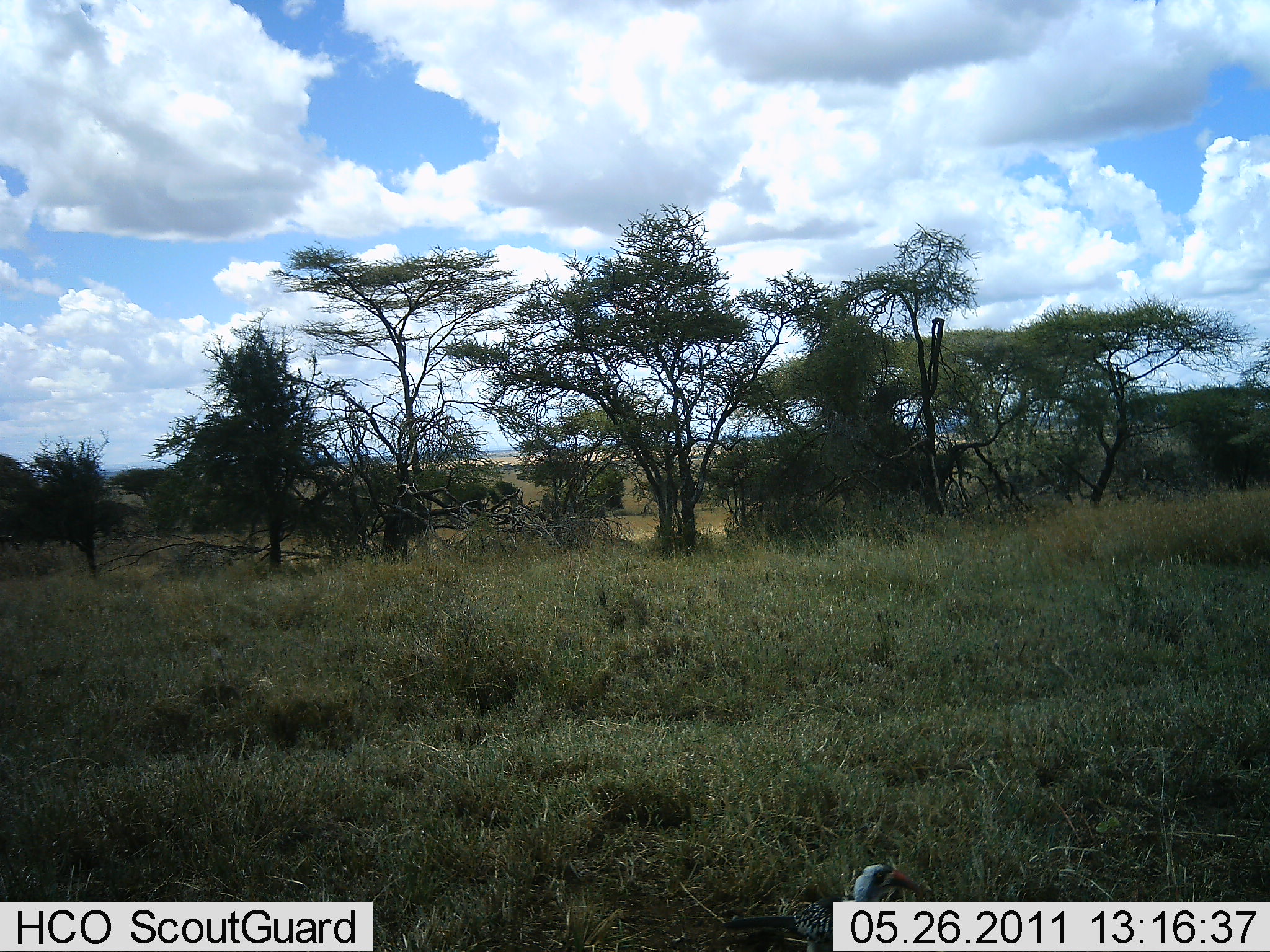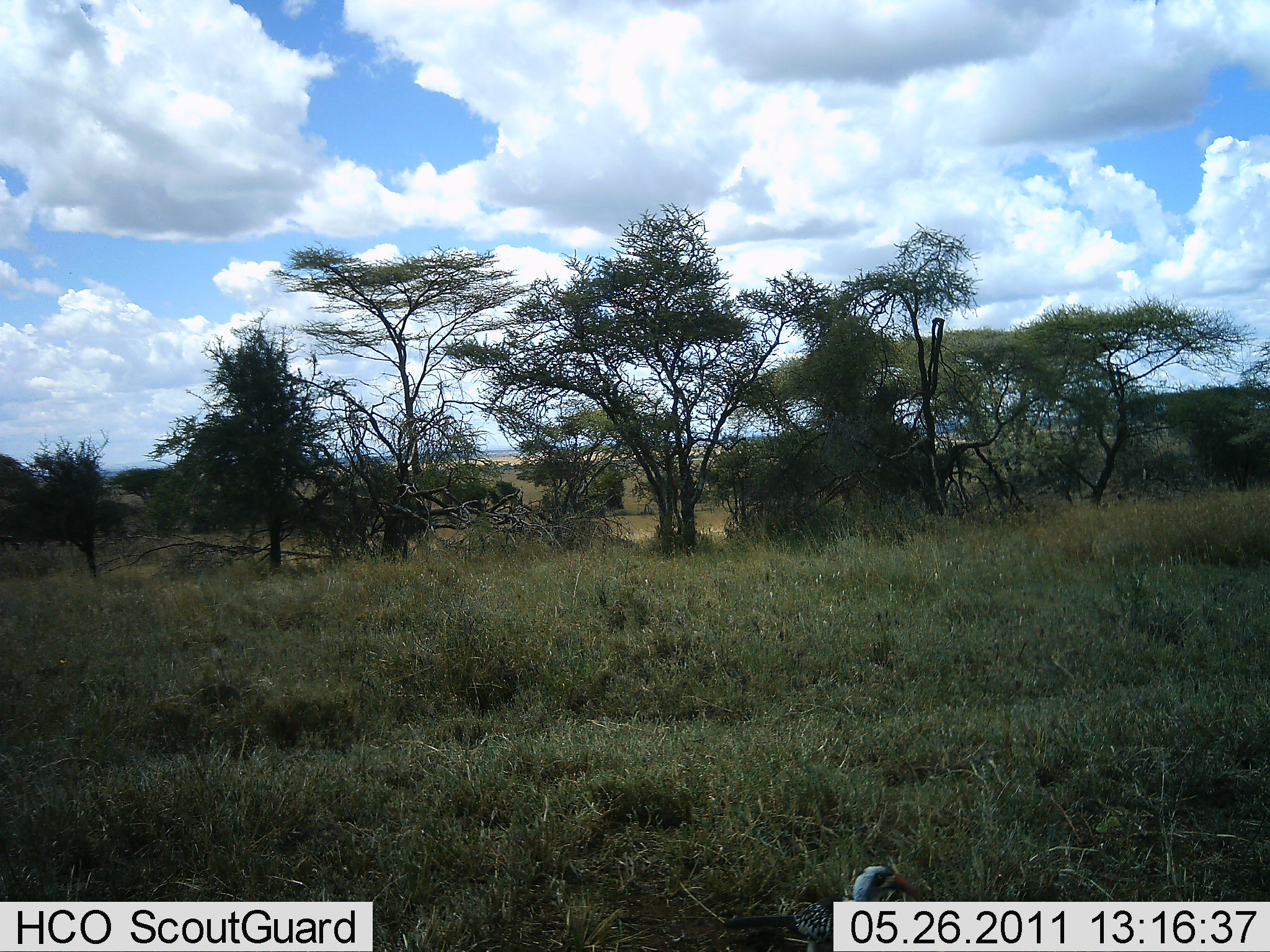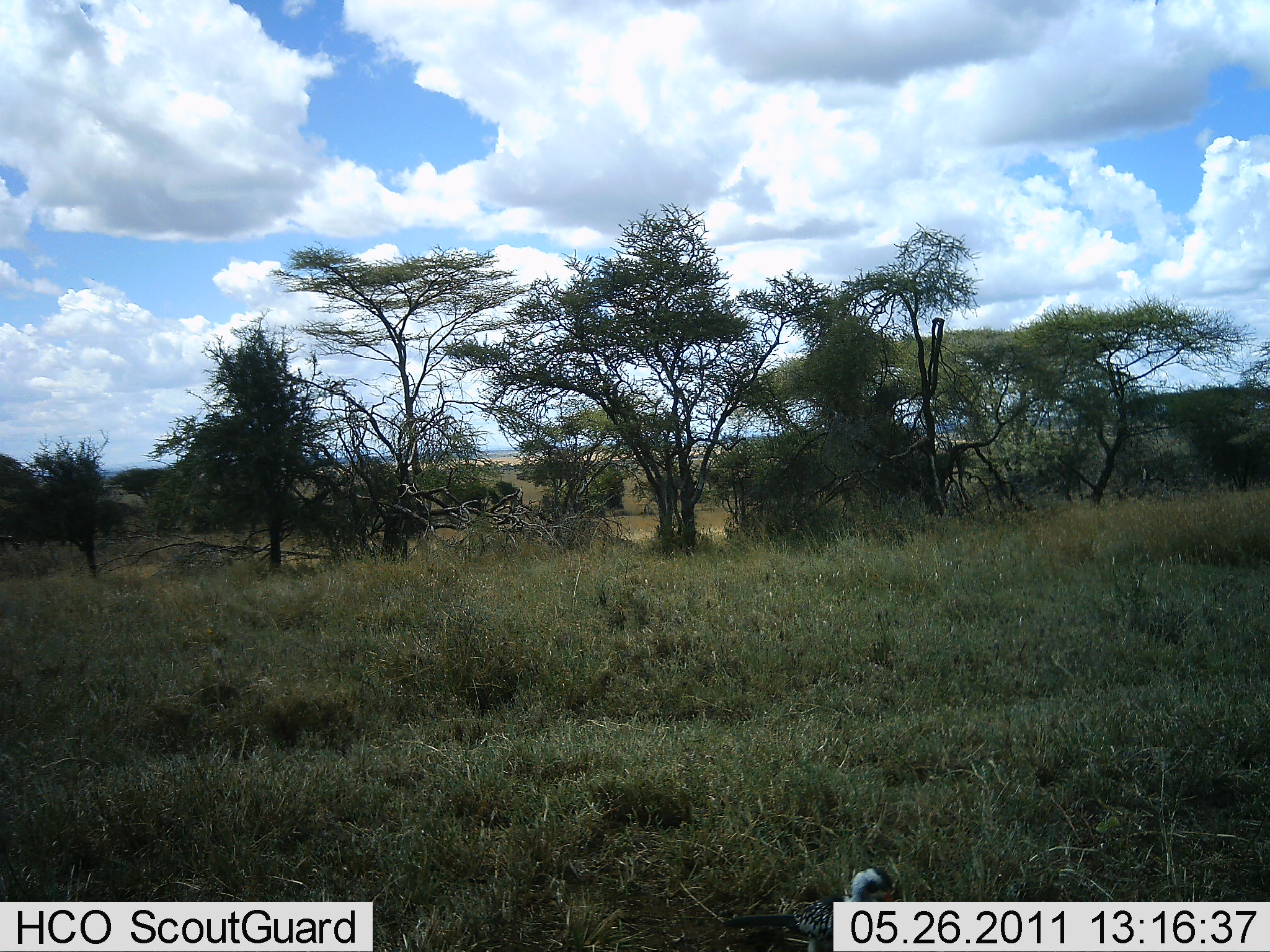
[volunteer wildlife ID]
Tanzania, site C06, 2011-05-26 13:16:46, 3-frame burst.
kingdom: Animalia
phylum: Chordata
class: Aves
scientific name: Aves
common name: bird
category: otherbird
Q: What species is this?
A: Otherbird (bird) (Aves).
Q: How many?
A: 1.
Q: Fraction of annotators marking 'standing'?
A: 90%.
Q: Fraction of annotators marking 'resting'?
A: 0%.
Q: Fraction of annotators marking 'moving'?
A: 10%.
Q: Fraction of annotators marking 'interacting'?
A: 0%.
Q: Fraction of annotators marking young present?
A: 0%.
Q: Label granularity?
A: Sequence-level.